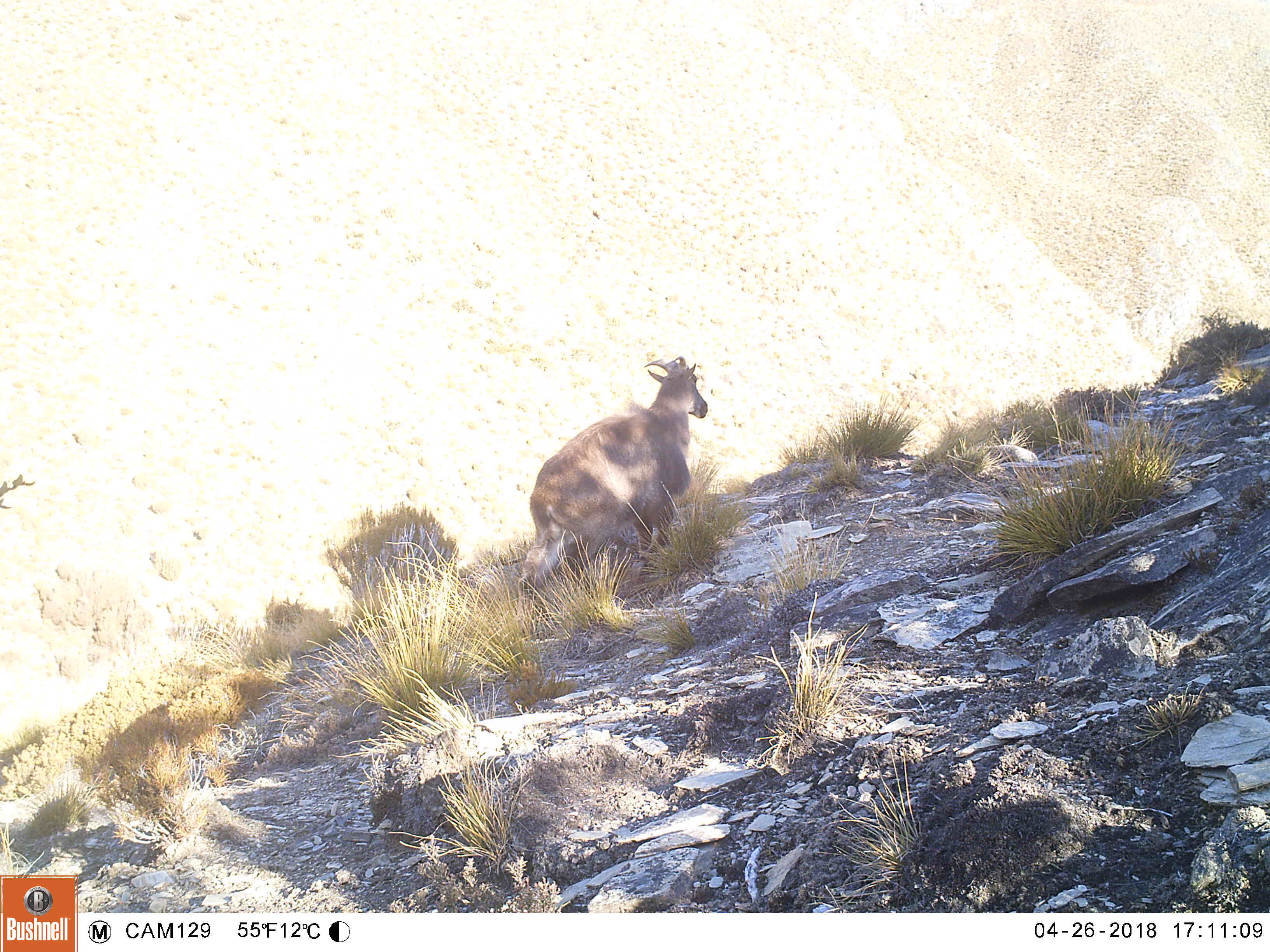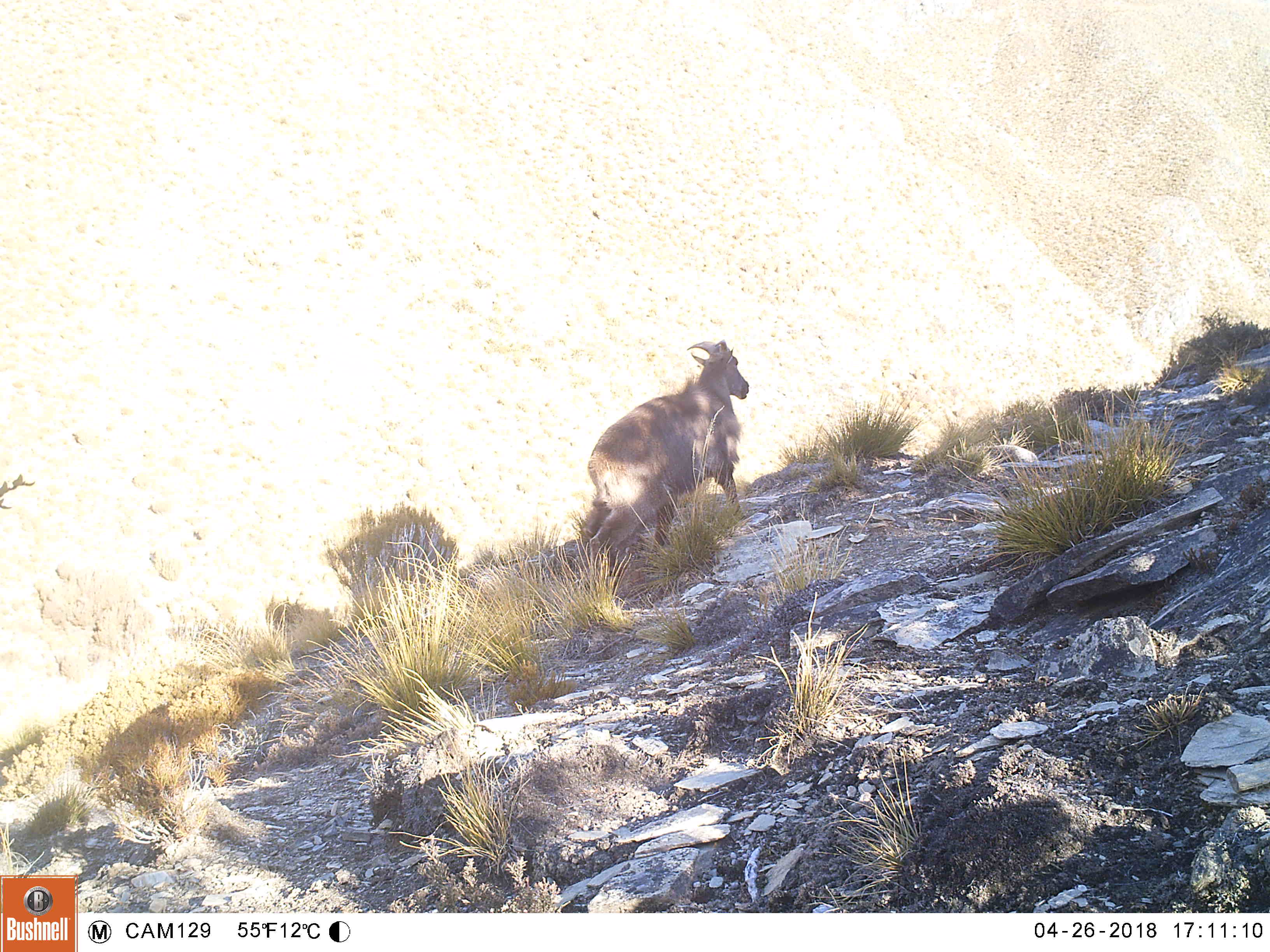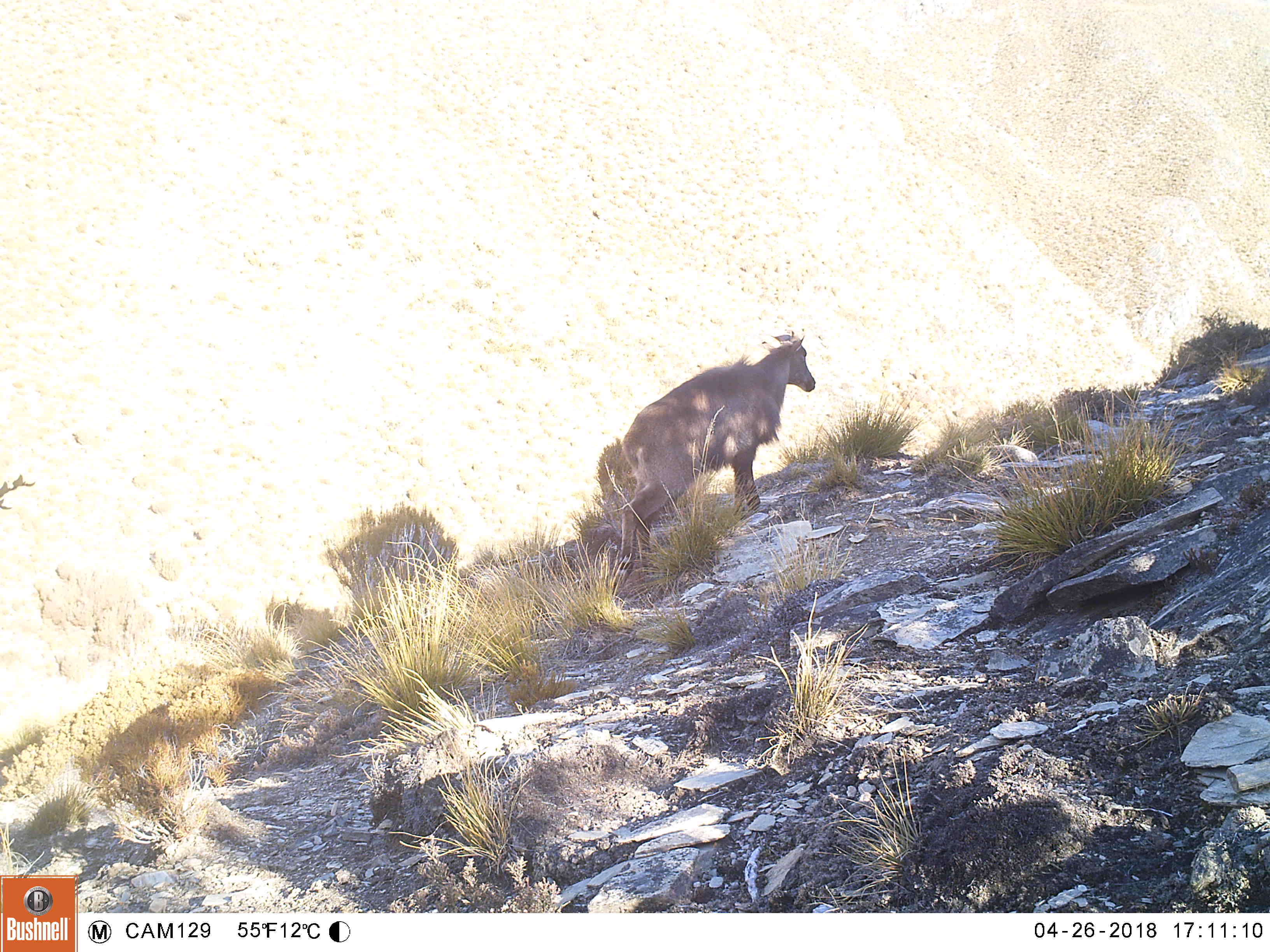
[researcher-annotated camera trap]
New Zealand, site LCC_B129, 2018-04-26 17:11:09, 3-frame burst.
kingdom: Animalia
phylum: Chordata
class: Mammalia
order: Artiodactyla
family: Bovidae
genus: Nilgiritragus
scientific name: Nilgiritragus hylocrius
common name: tahr